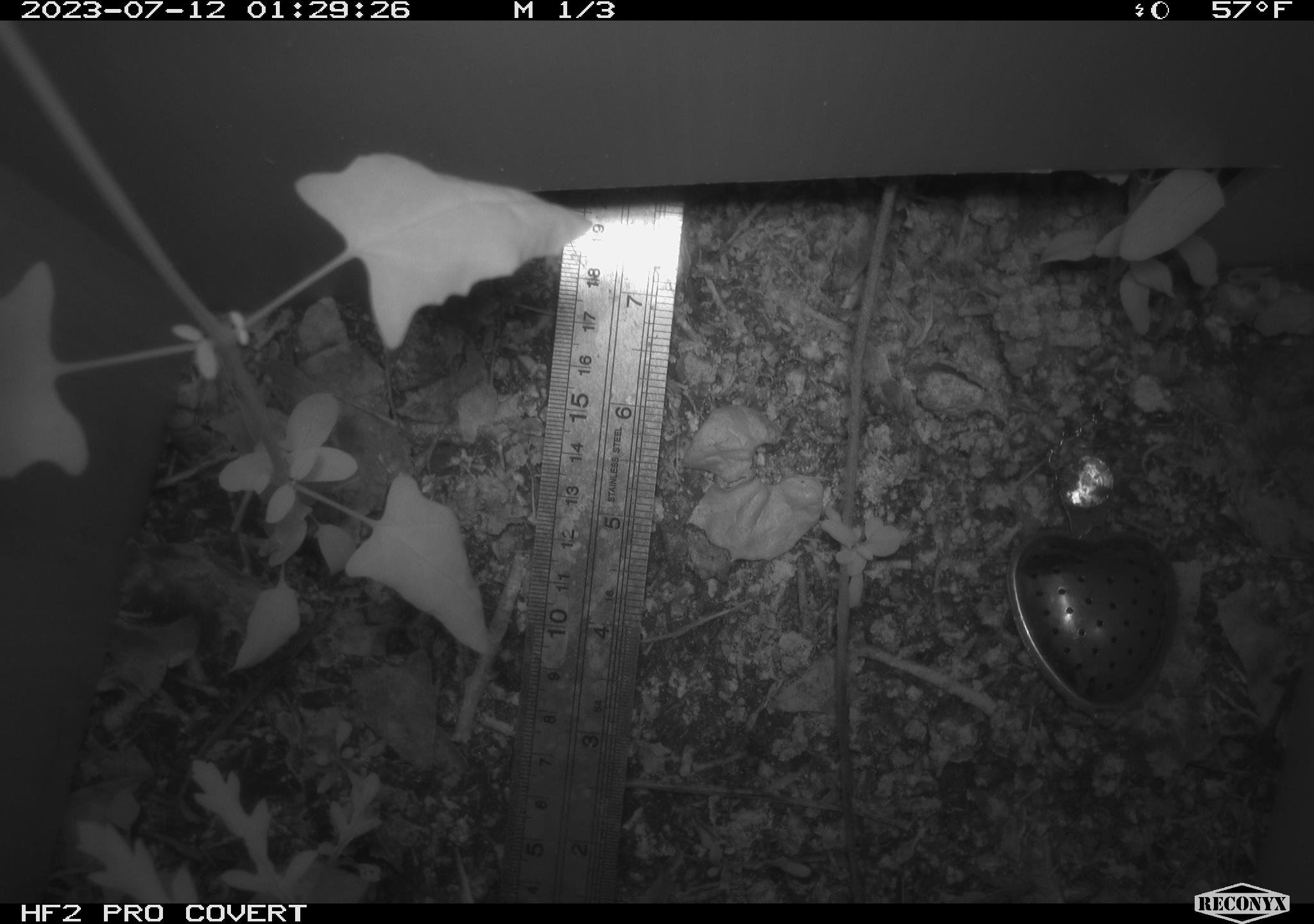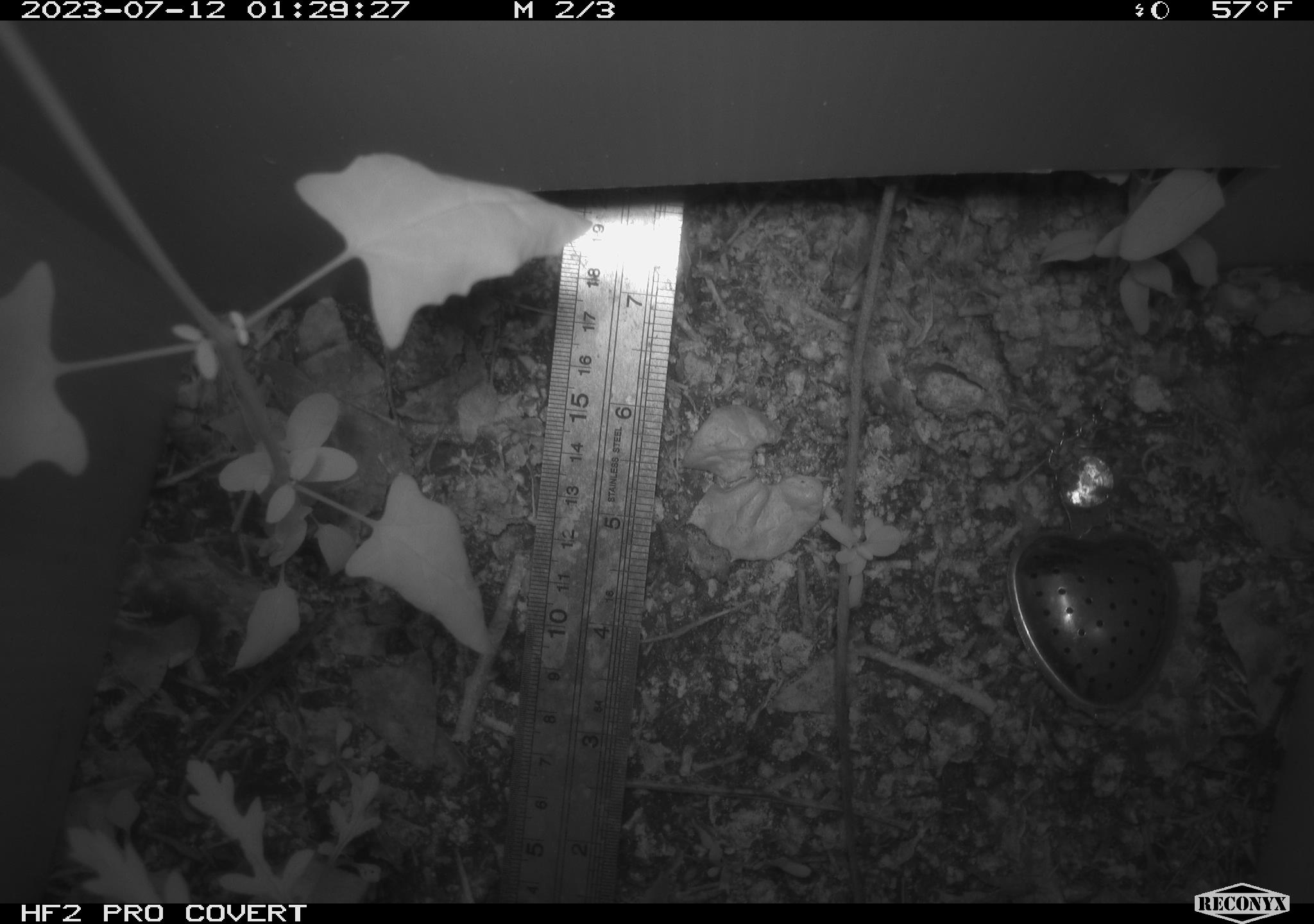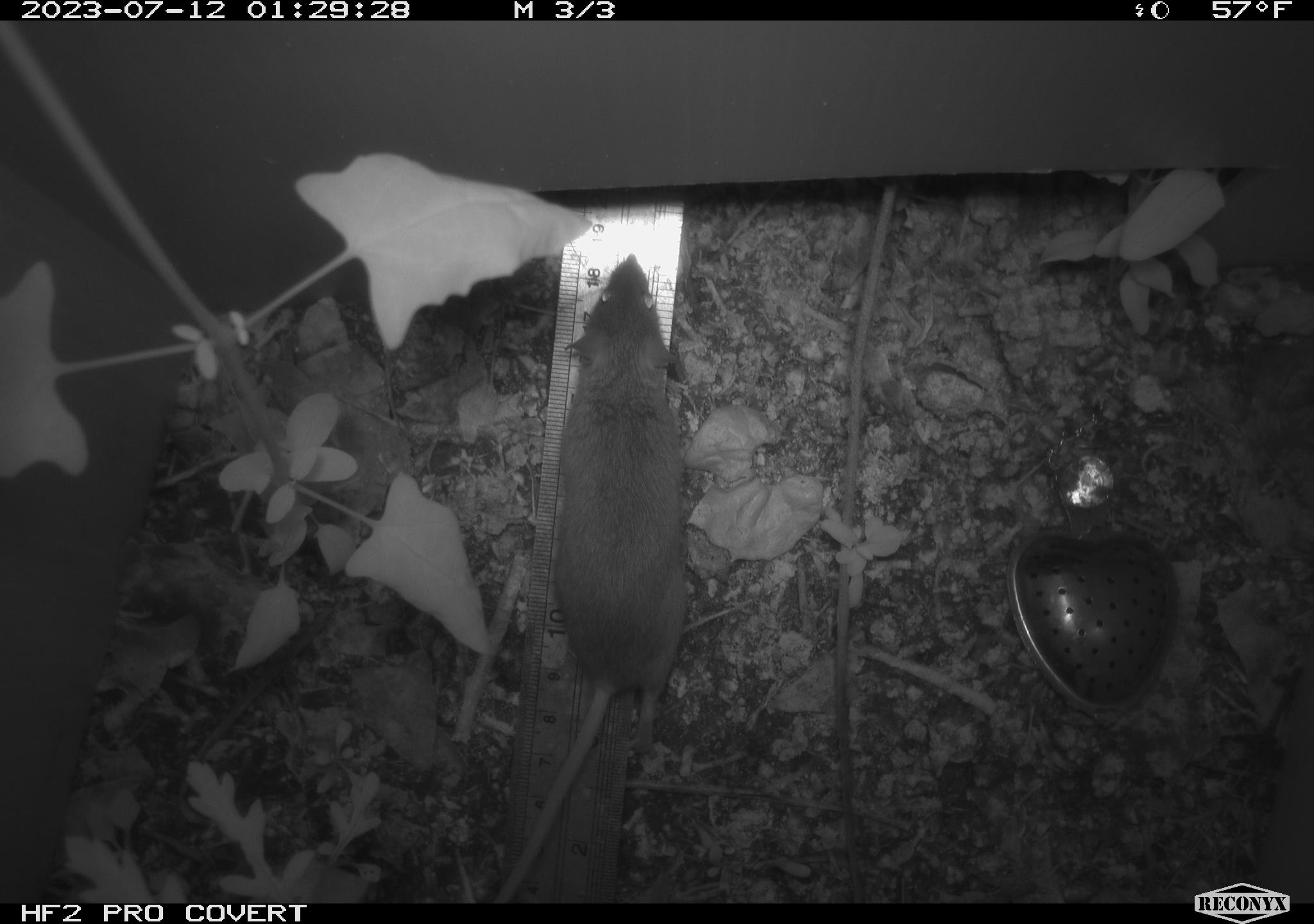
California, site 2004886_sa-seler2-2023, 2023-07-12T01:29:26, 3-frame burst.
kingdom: Animalia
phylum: Chordata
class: Mammalia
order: Rodentia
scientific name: Rodentia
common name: mouse species